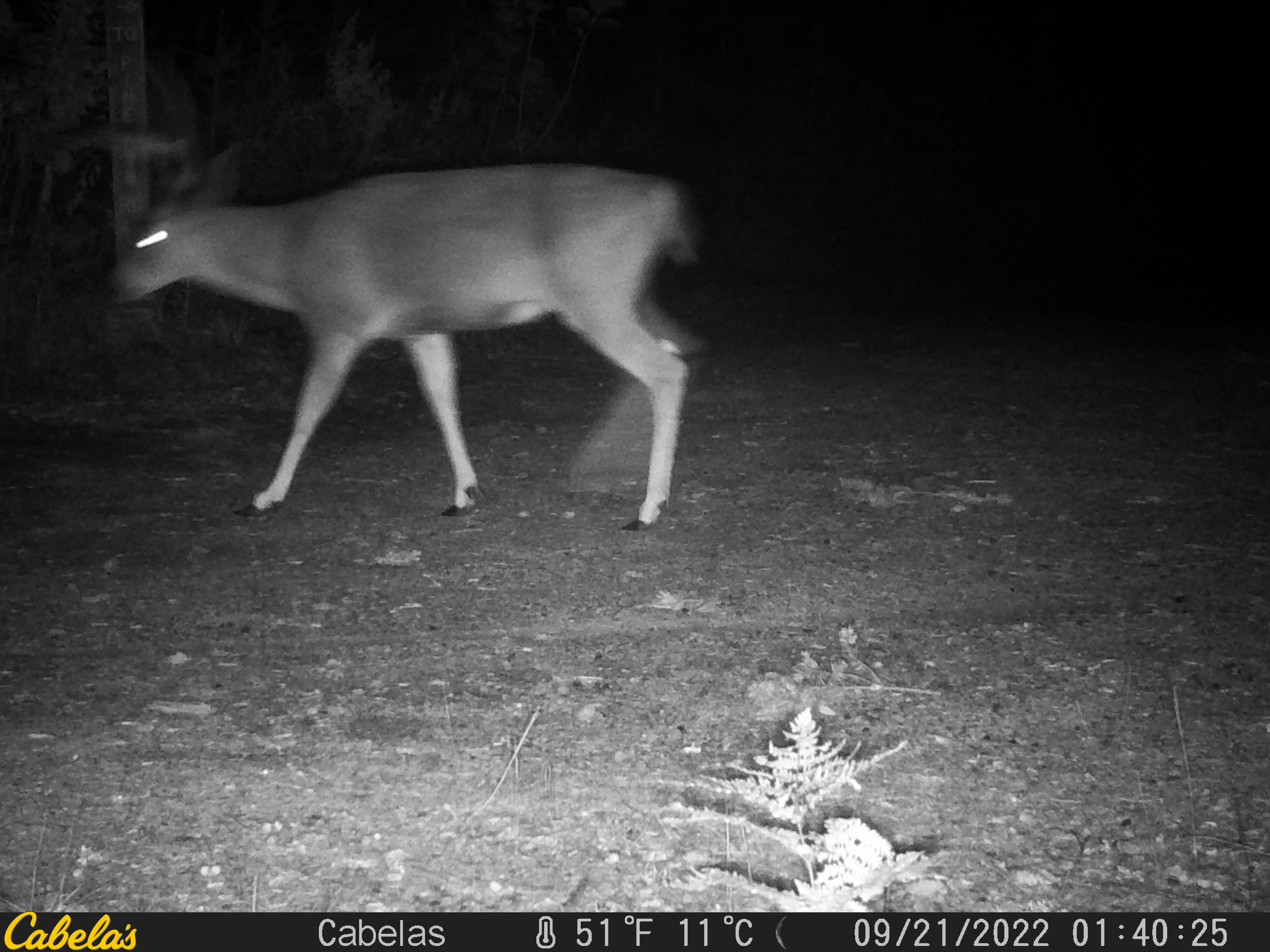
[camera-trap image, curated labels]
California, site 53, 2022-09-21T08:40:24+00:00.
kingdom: Animalia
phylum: Chordata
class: Mammalia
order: Artiodactyla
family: Cervidae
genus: Odocoileus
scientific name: Odocoileus hemionus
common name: mule deer